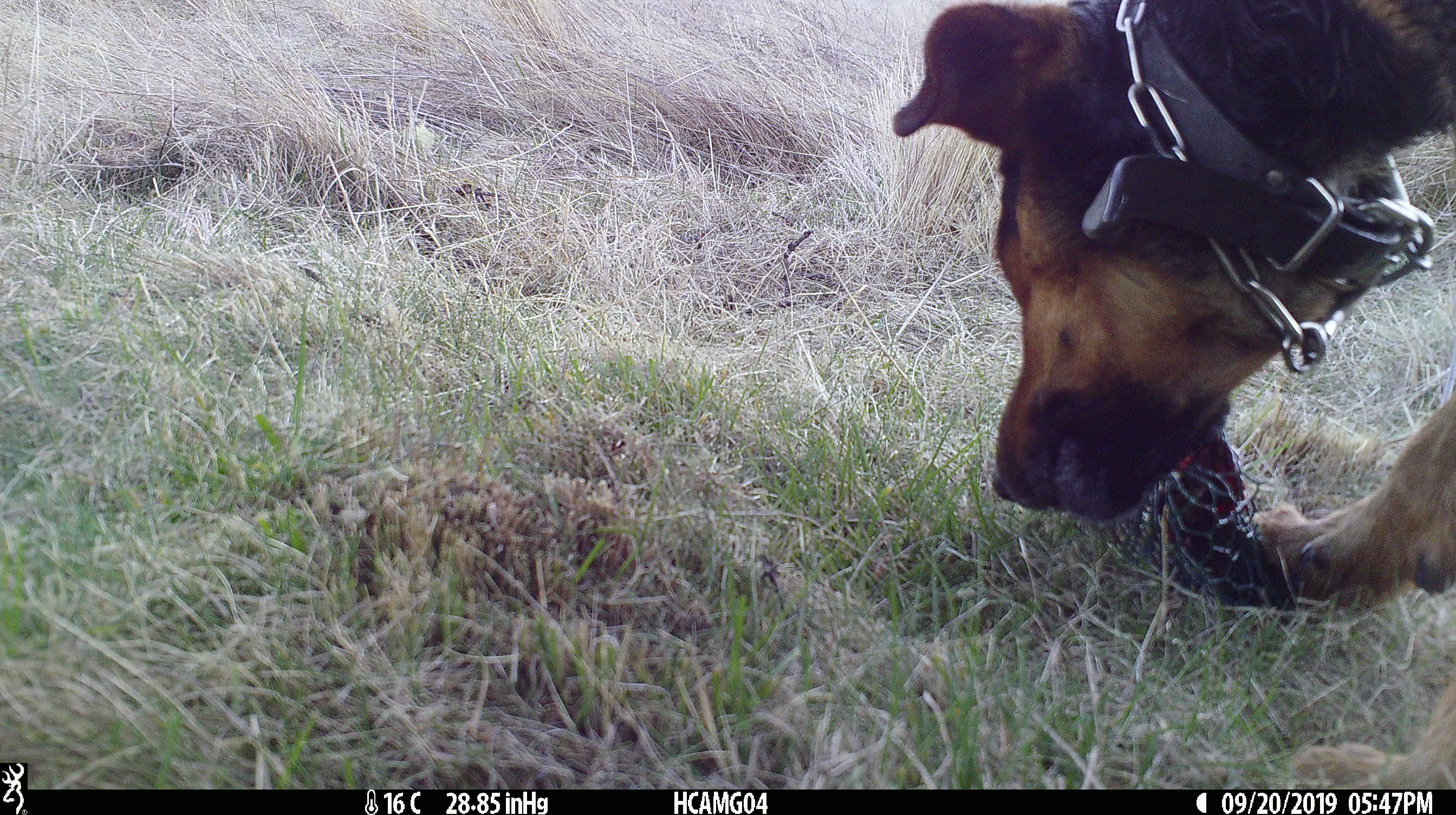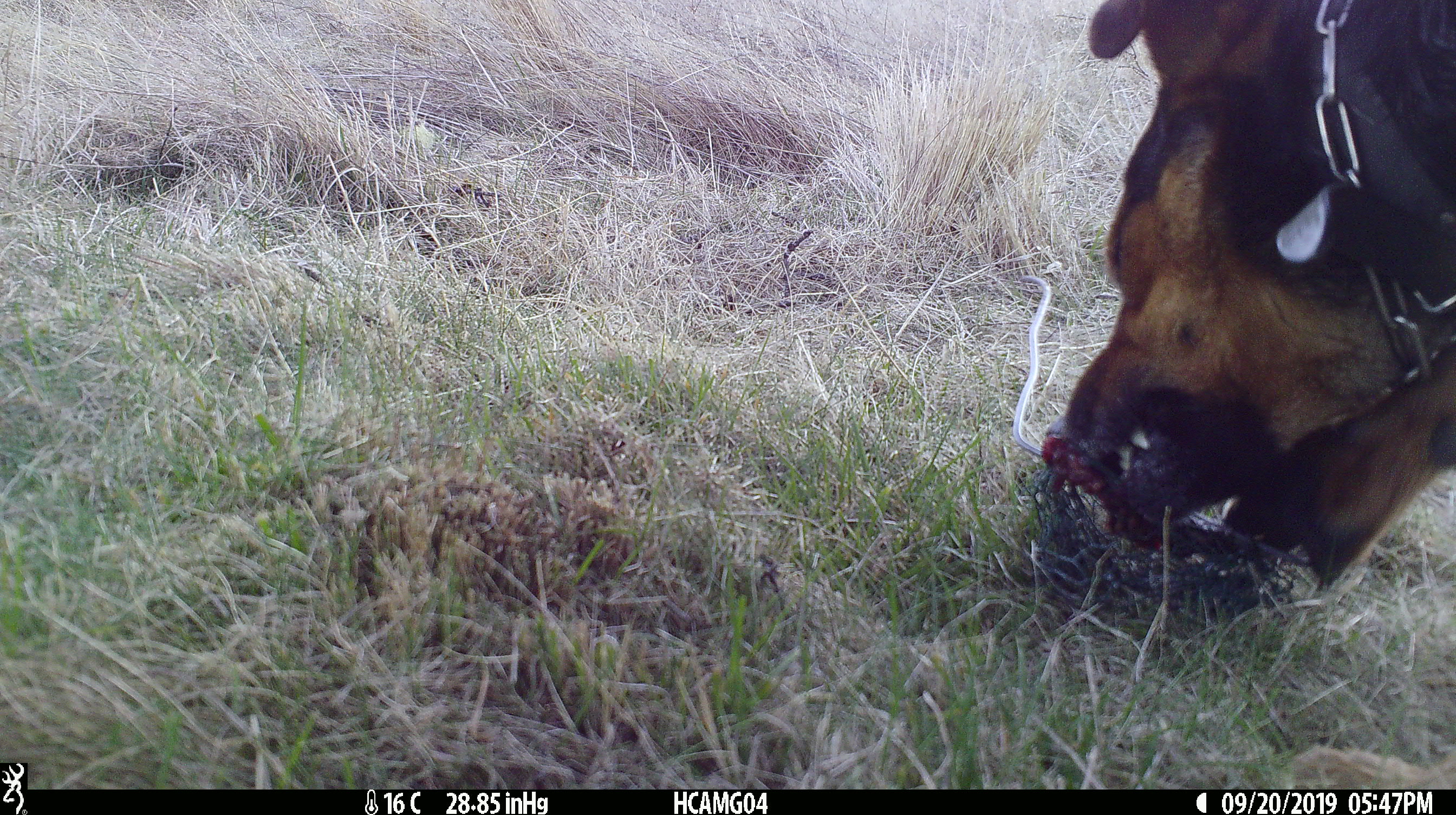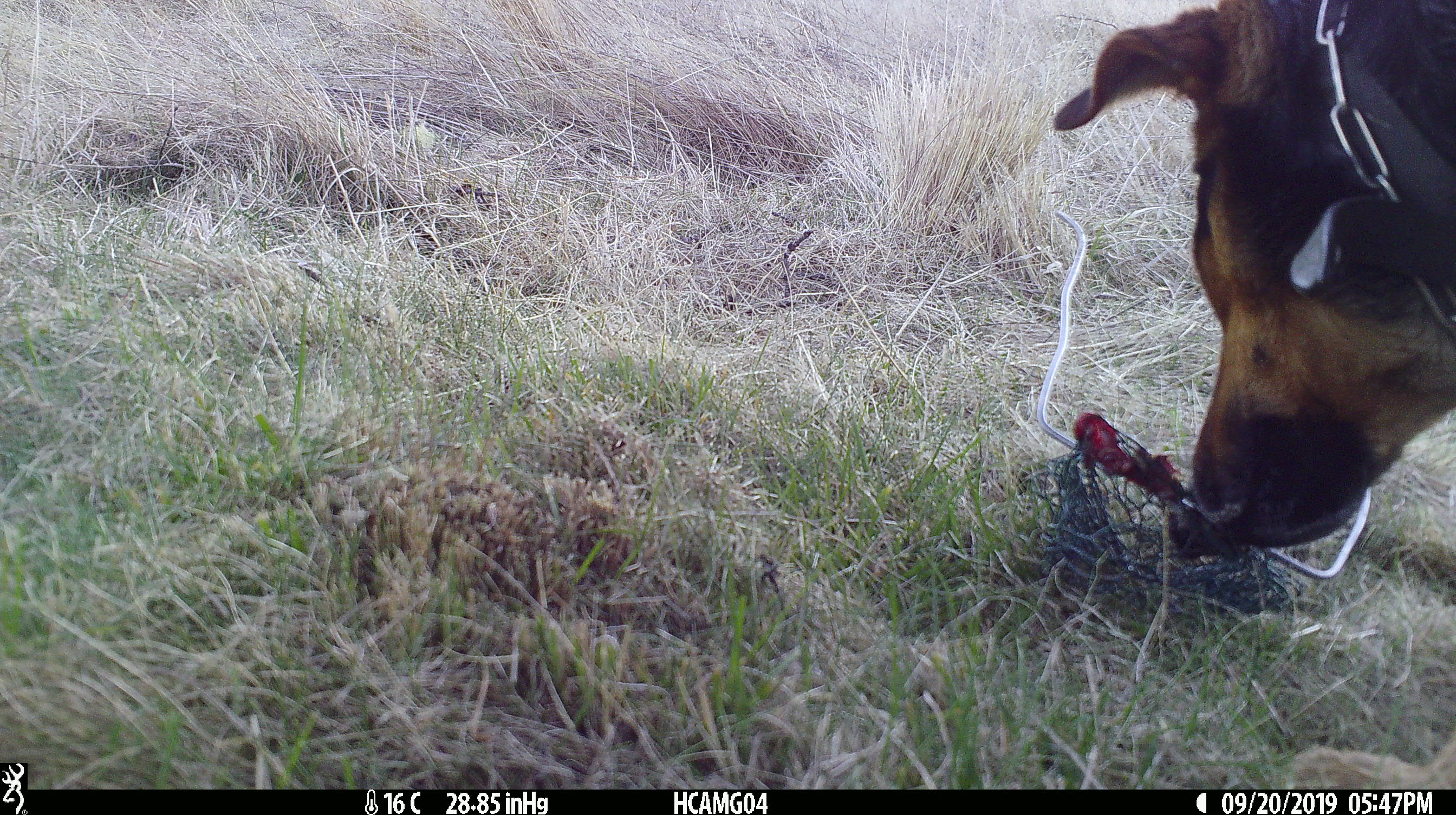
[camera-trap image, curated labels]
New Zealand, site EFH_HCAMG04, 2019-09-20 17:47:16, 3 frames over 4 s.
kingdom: Animalia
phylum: Chordata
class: Mammalia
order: Carnivora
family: Canidae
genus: Canis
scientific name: Canis familiaris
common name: domestic dog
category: dog